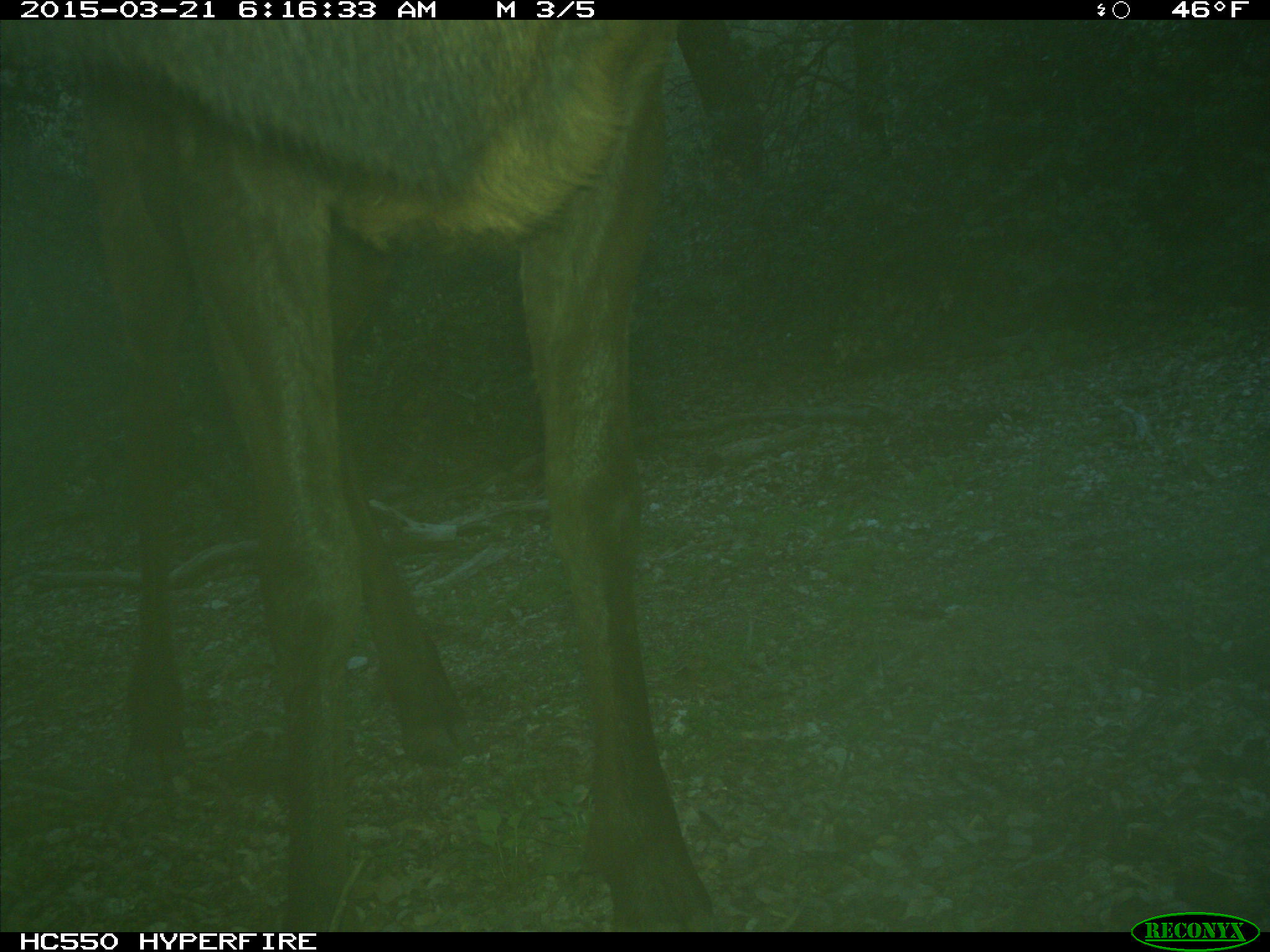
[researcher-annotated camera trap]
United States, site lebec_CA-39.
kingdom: Animalia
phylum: Chordata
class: Mammalia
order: Artiodactyla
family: Cervidae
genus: Cervus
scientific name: Cervus canadensis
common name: elk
Cervus canadensis (elk).